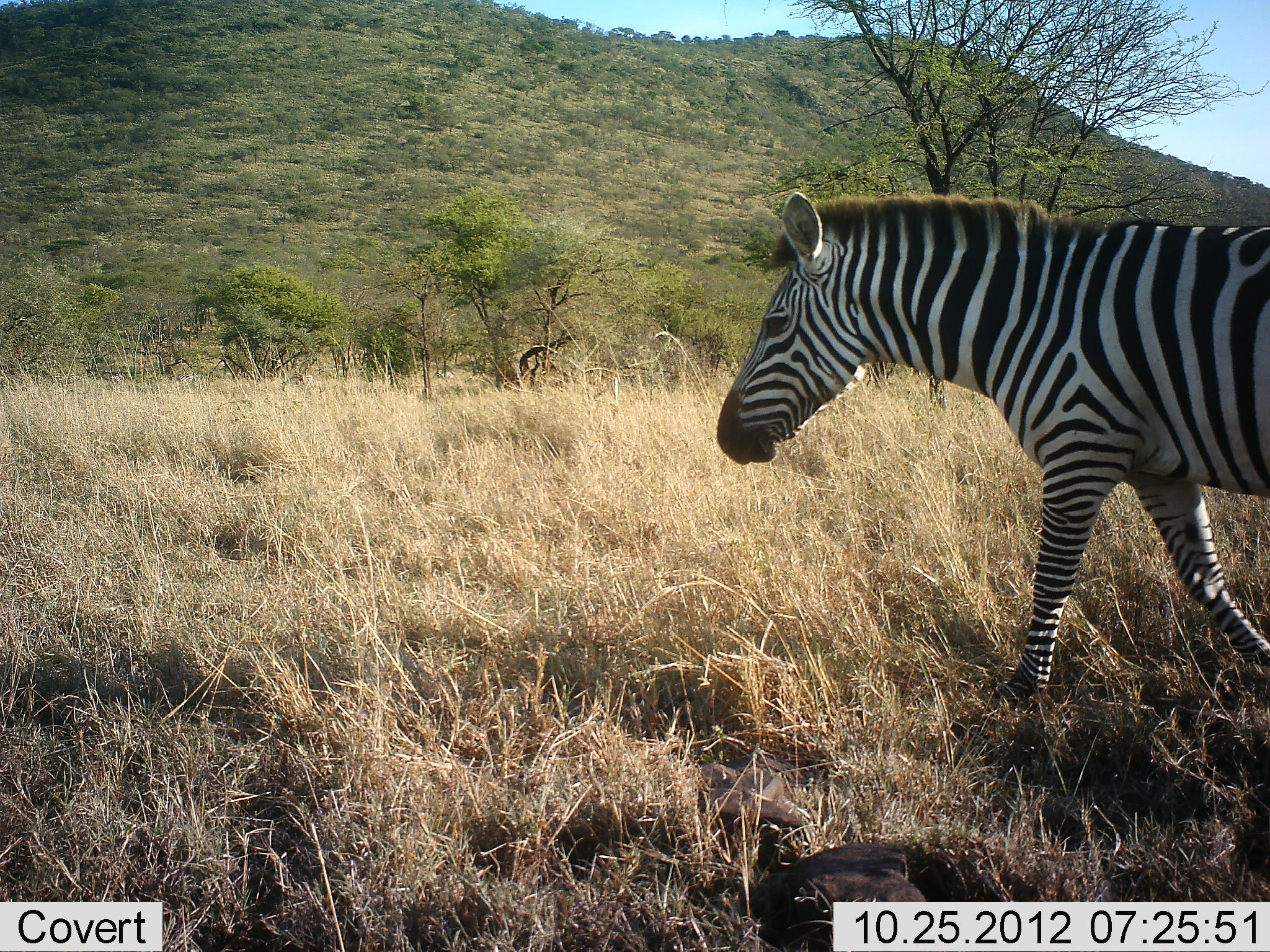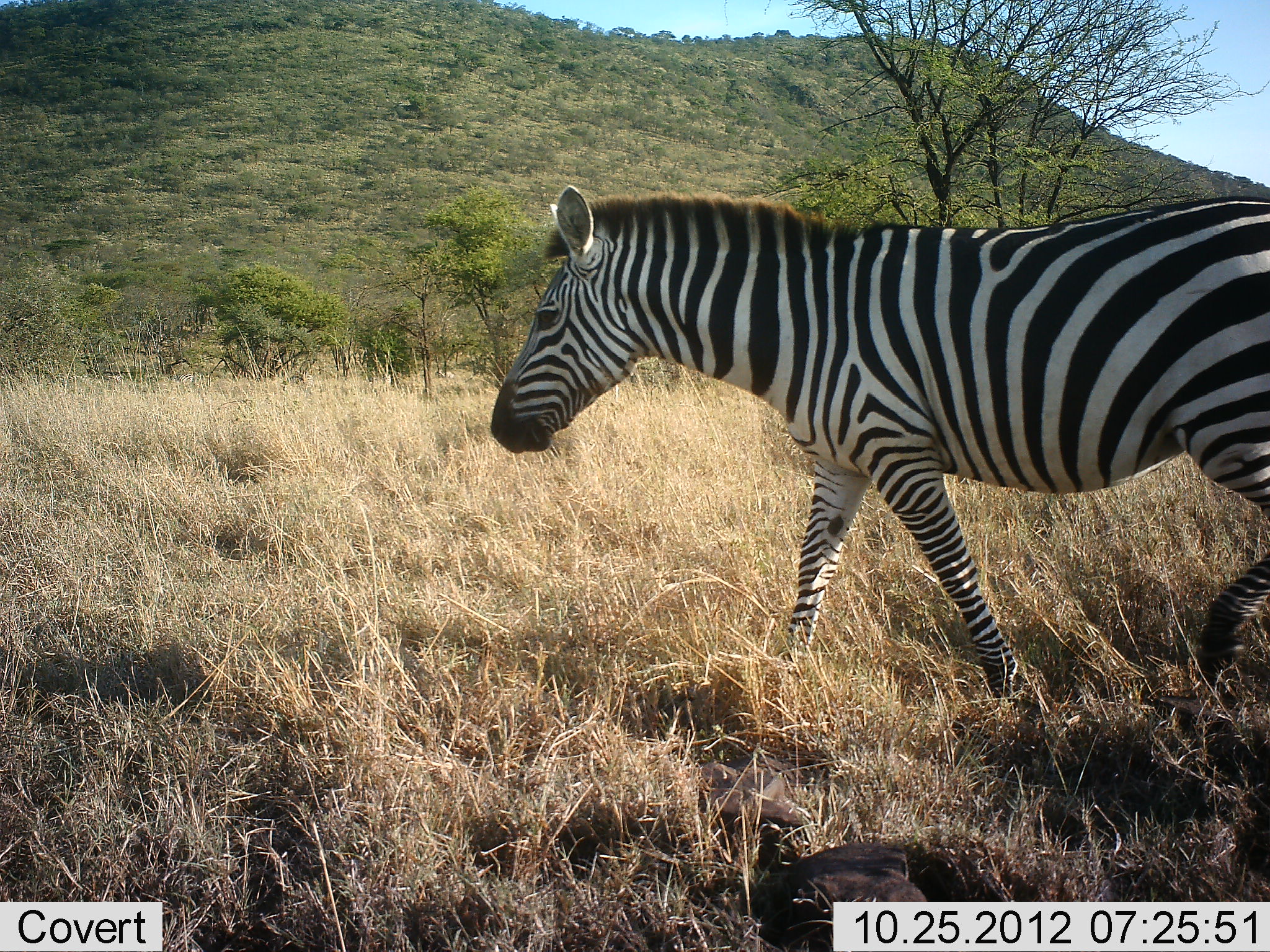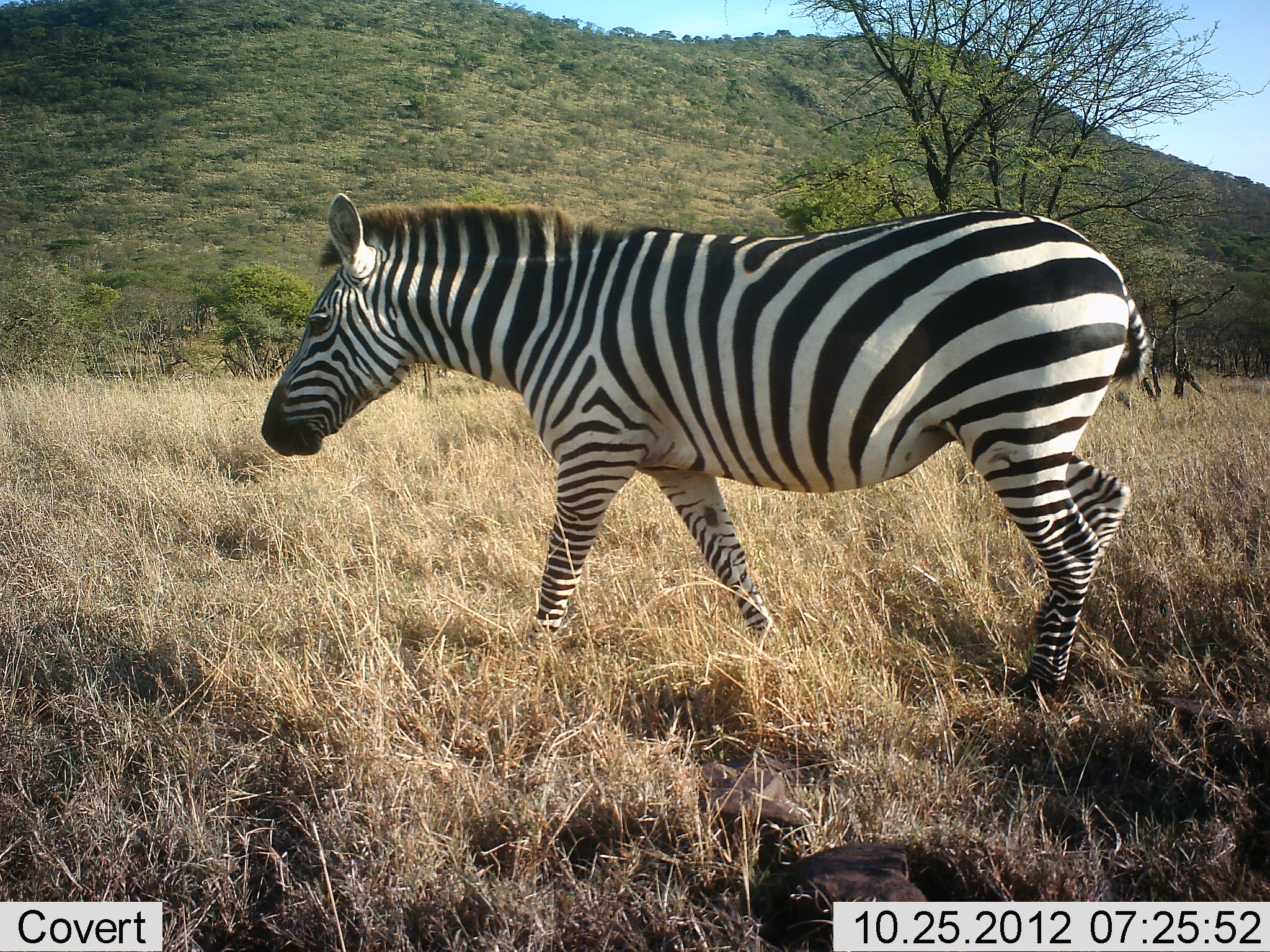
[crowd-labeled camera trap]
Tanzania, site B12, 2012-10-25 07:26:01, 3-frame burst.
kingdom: Animalia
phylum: Chordata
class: Mammalia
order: Perissodactyla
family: Equidae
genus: Equus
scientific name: Equus quagga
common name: plains zebra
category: zebra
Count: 1.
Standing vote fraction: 0%.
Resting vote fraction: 0%.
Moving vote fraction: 100%.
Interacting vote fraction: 0%.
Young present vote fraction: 0%.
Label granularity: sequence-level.